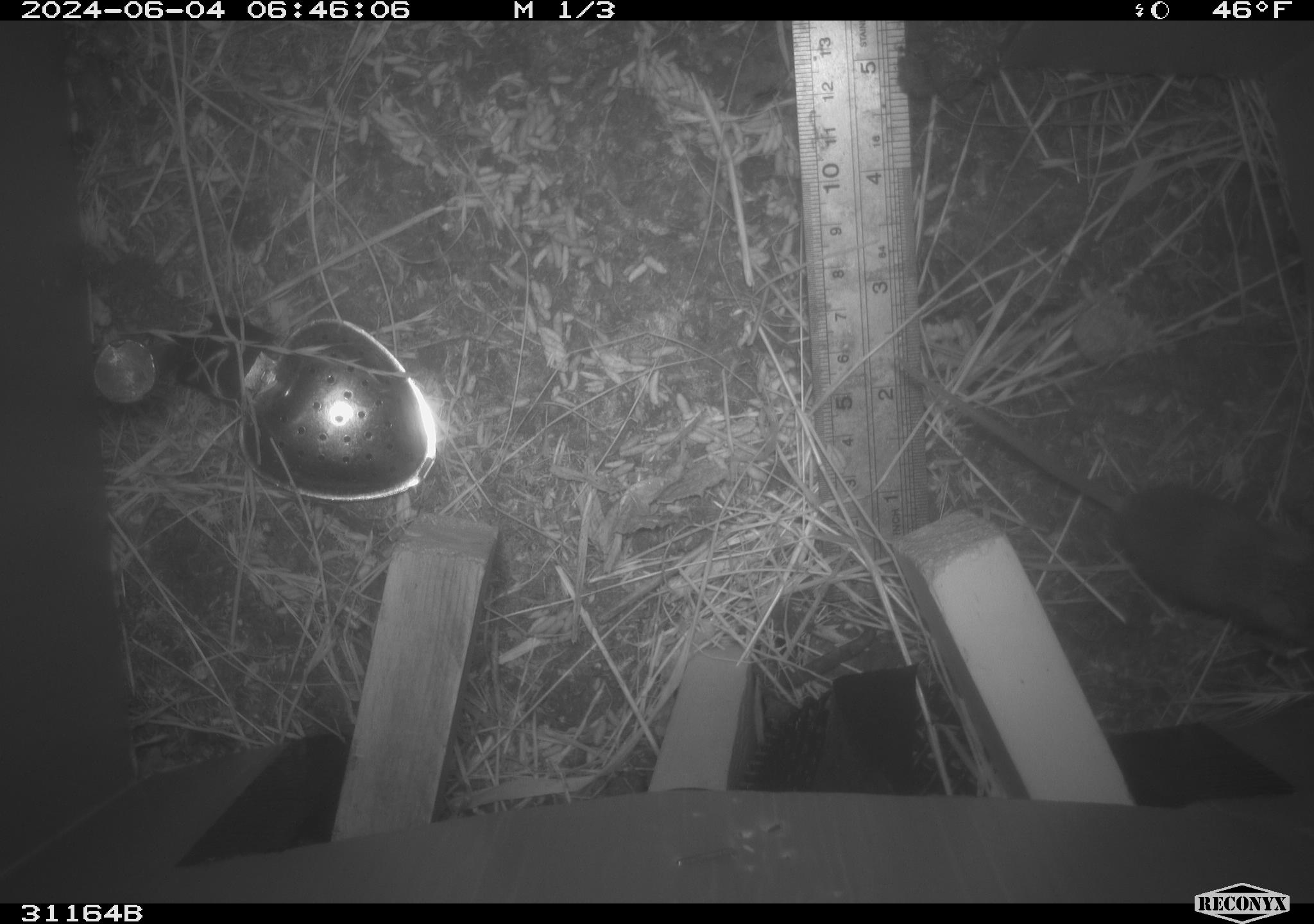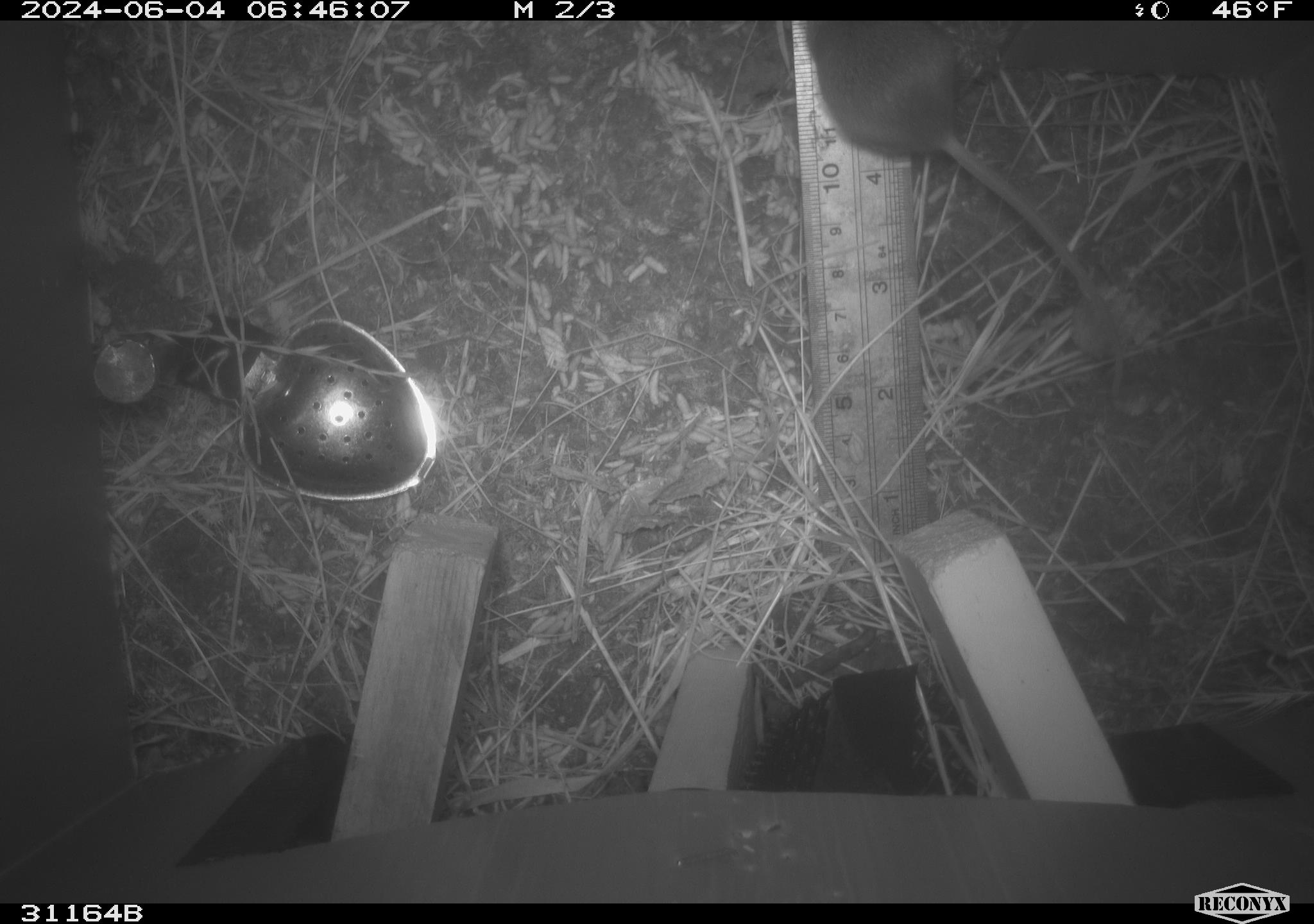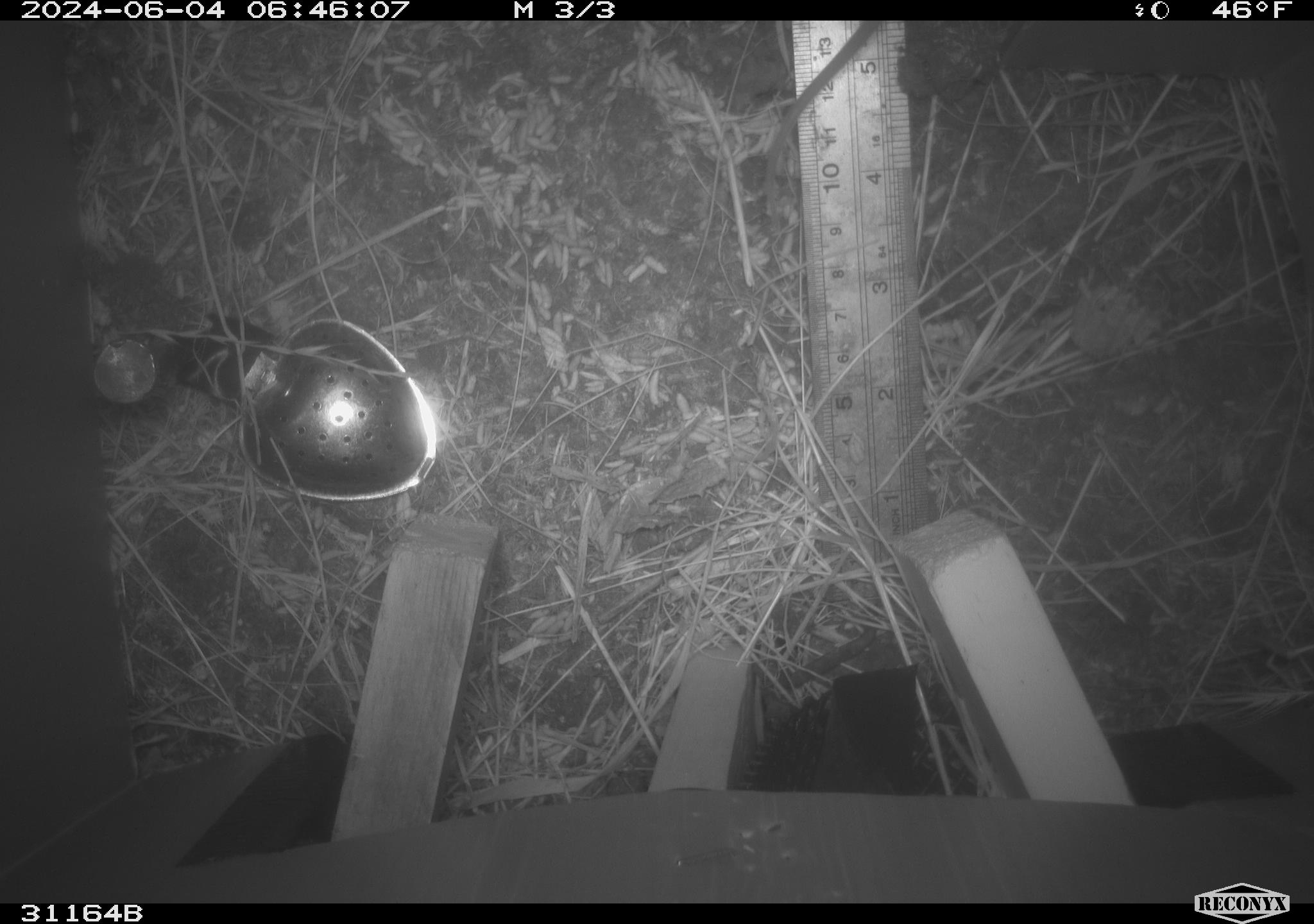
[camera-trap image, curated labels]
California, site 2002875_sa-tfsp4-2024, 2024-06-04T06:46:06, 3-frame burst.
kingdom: Animalia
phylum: Chordata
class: Mammalia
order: Rodentia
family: Muridae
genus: Mus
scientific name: Mus musculus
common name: house mouse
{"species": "house mouse (Mus musculus)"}